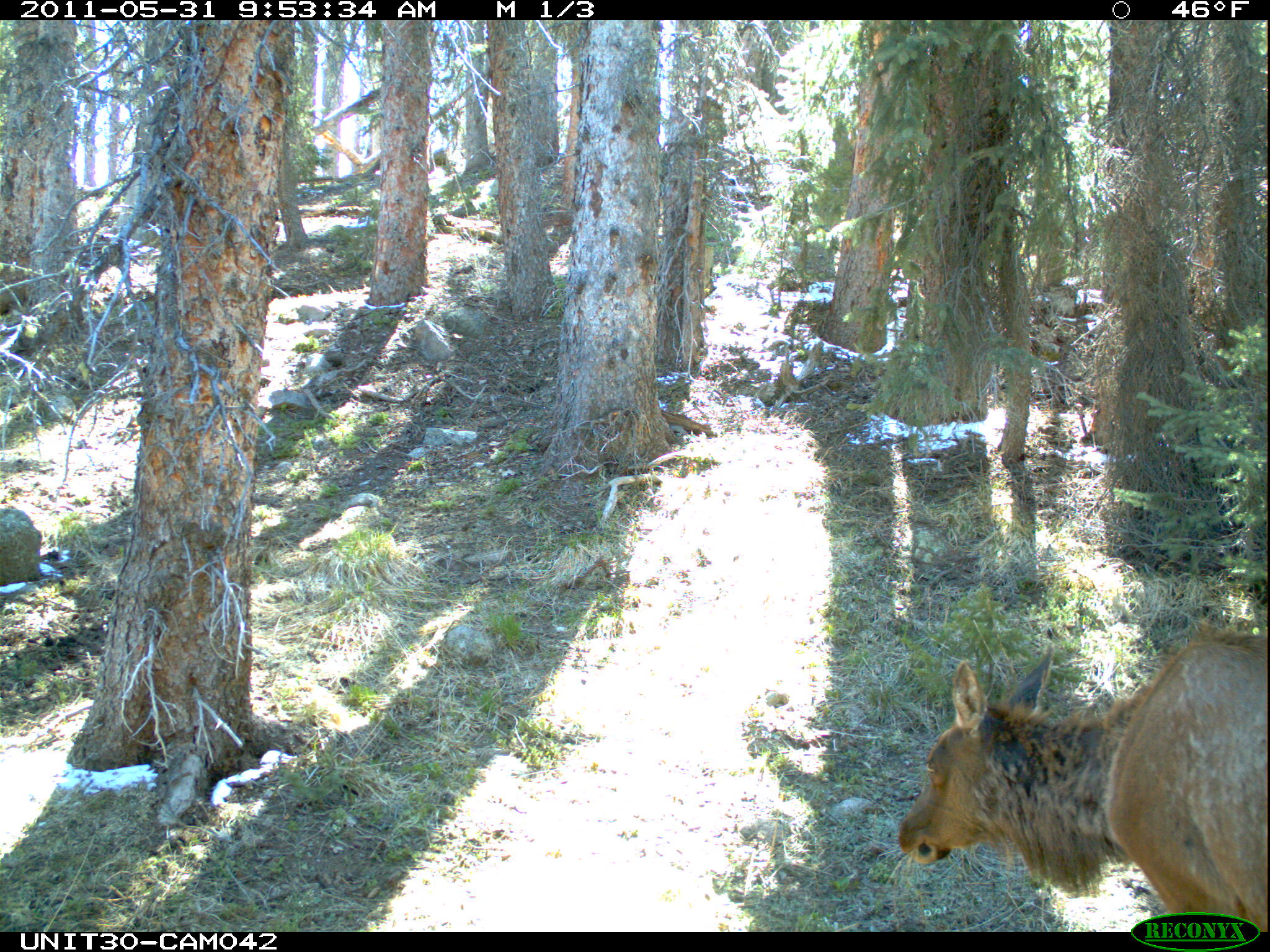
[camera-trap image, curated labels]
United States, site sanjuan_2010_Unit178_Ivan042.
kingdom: Animalia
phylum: Chordata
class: Mammalia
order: Artiodactyla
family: Cervidae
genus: Cervus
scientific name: Cervus elaphus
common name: red deer